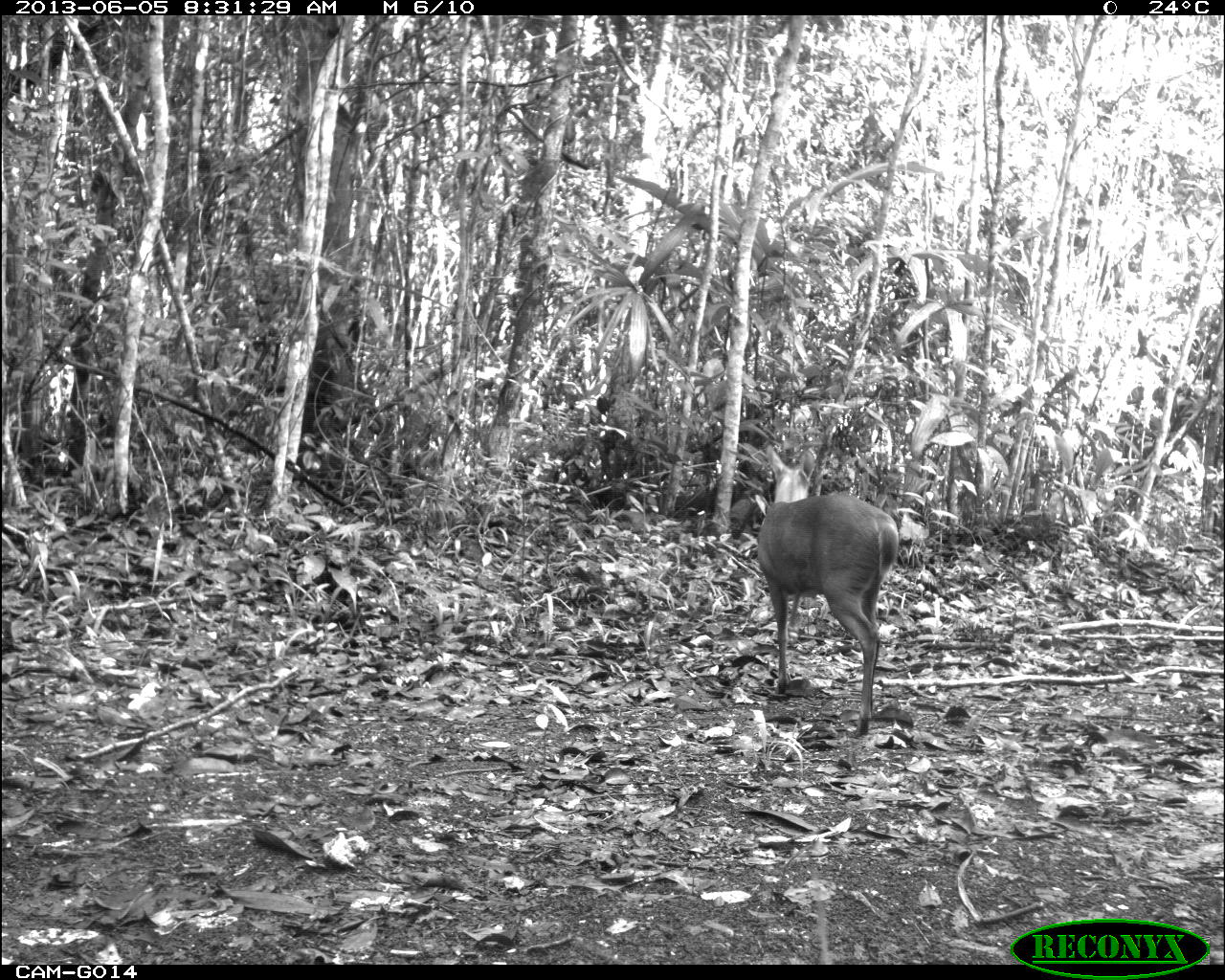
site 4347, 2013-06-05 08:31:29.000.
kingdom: Animalia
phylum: Chordata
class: Mammalia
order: Artiodactyla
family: Cervidae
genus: Mazama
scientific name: Mazama temama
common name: central american red brocket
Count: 1.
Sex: male.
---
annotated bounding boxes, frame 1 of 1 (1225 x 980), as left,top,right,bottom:
mazama temama: 756,443,899,738